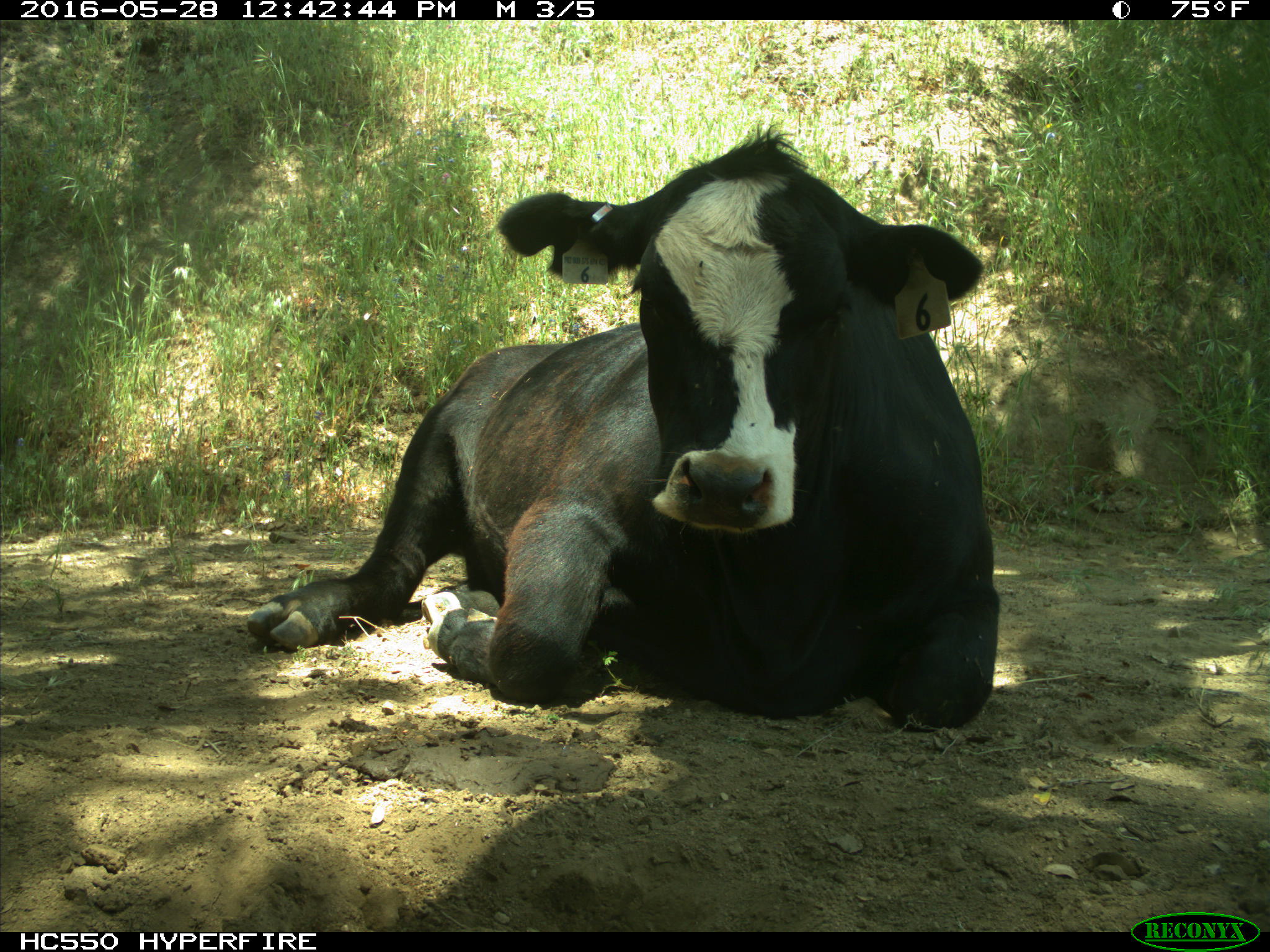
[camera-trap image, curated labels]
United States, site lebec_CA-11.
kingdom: Animalia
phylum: Chordata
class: Mammalia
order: Artiodactyla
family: Bovidae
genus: Bos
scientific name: Bos taurus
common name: domestic cow